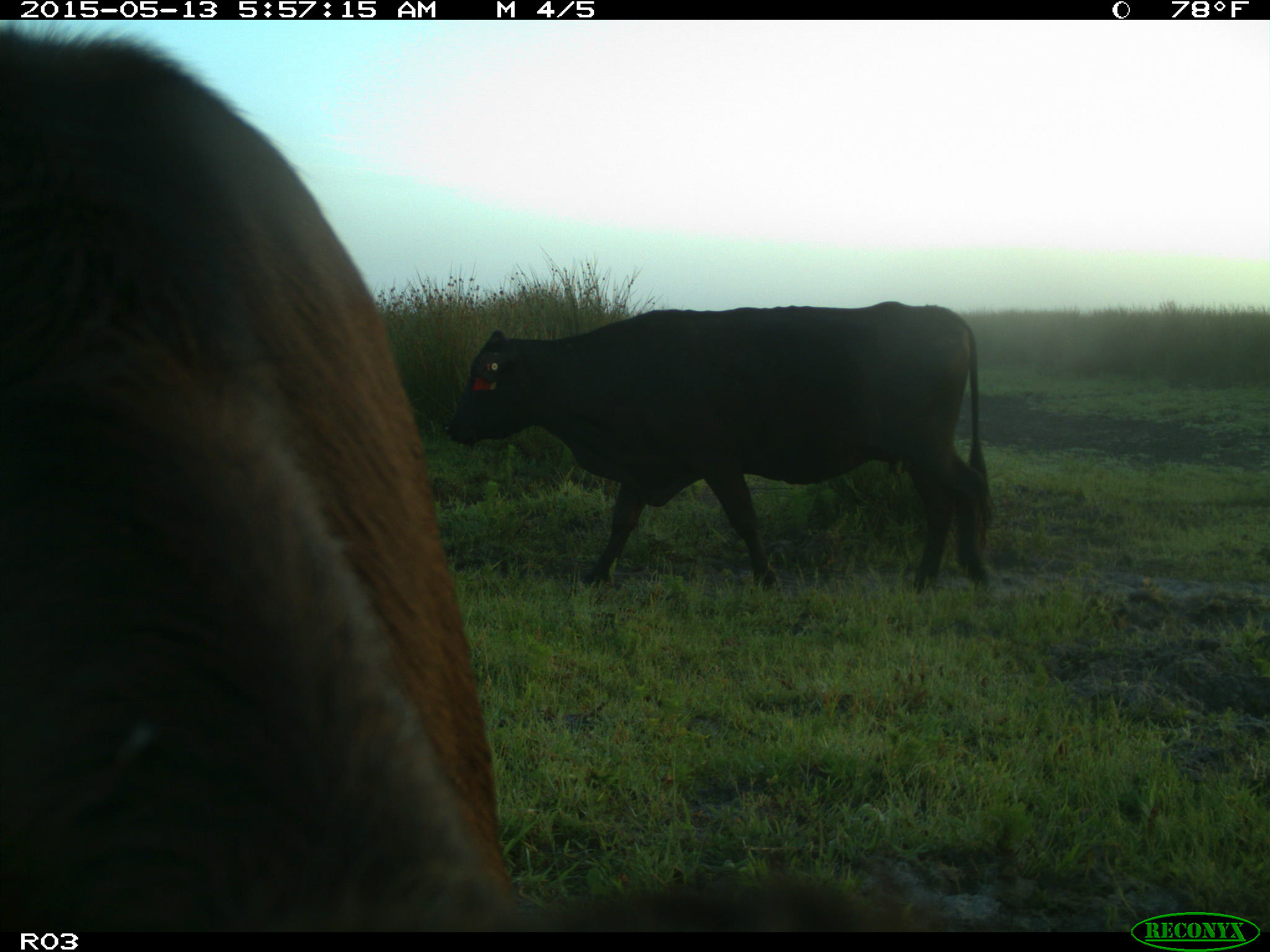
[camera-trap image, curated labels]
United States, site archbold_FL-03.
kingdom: Animalia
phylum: Chordata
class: Mammalia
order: Artiodactyla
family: Bovidae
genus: Bos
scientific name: Bos taurus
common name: domestic cow